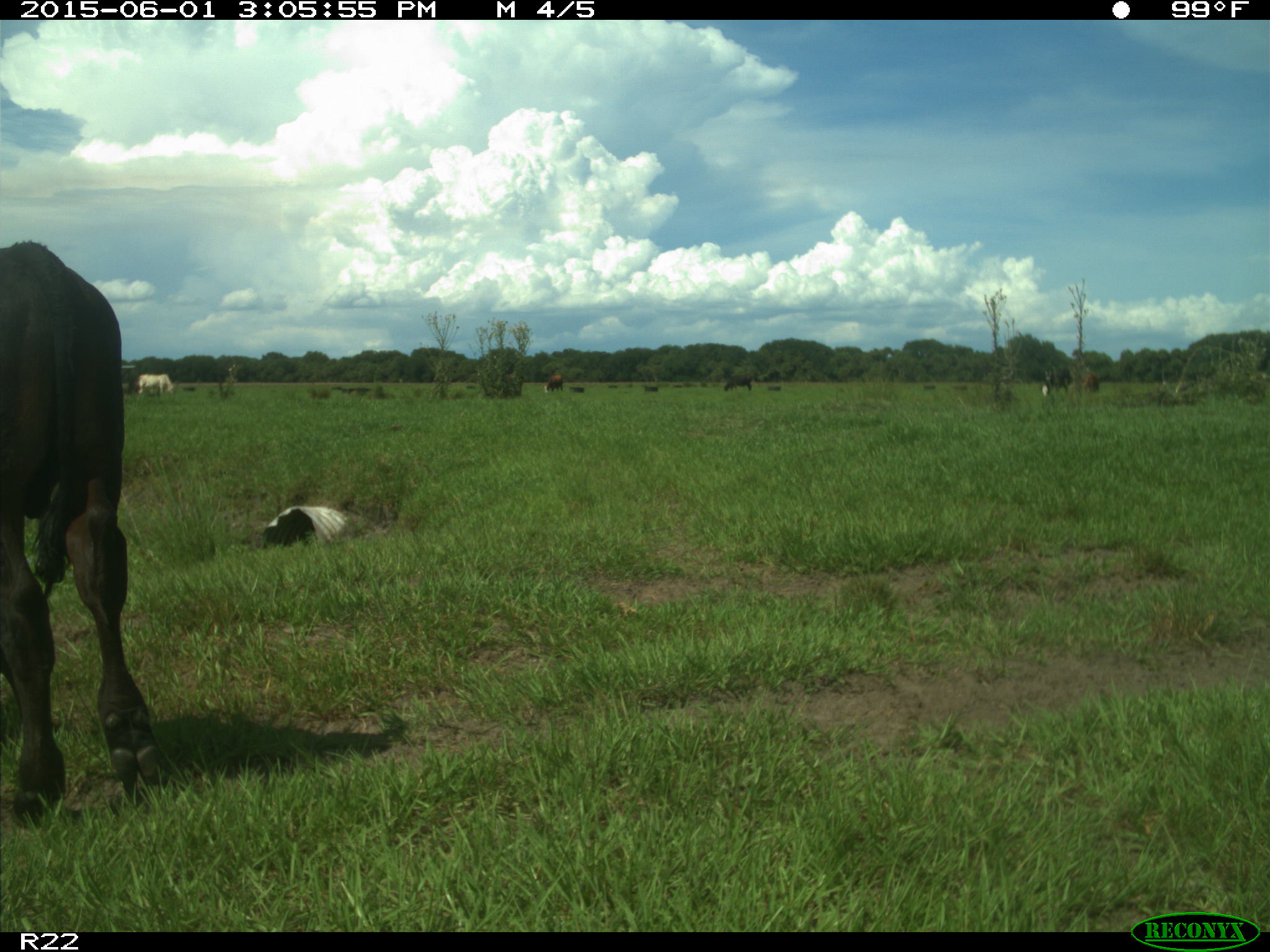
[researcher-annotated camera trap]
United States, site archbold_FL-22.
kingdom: Animalia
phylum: Chordata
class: Mammalia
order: Artiodactyla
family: Bovidae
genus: Bos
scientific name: Bos taurus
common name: domestic cow